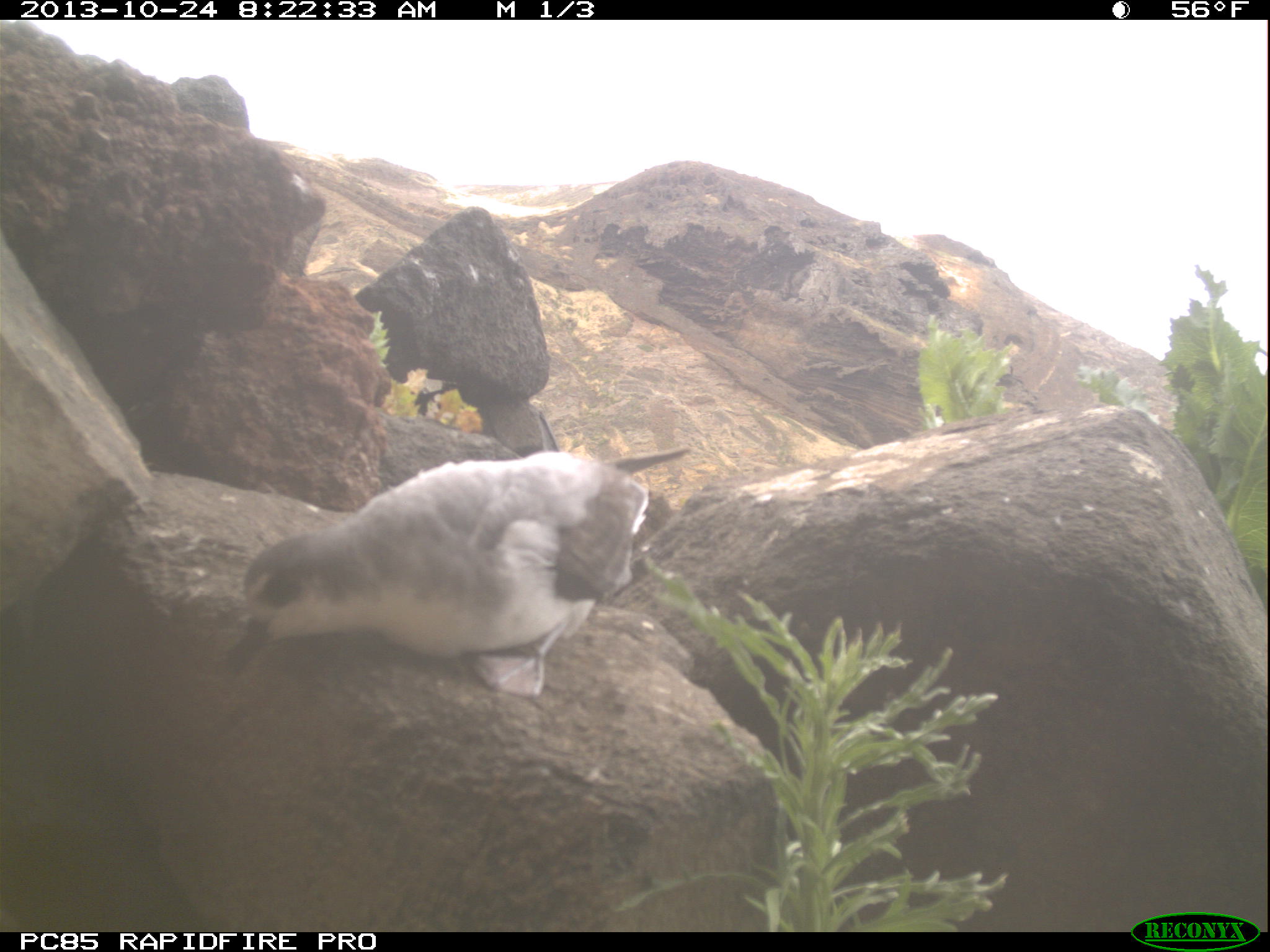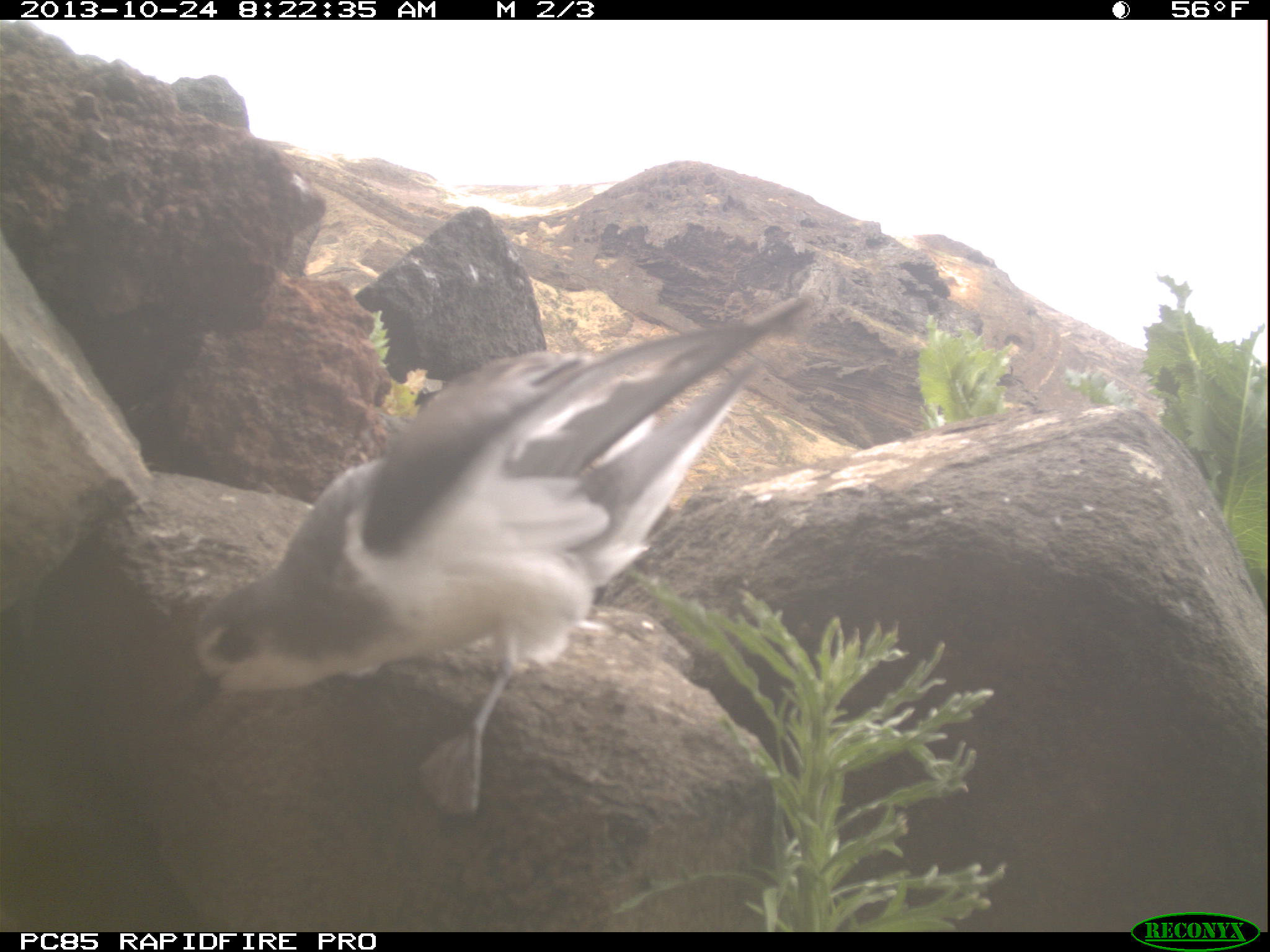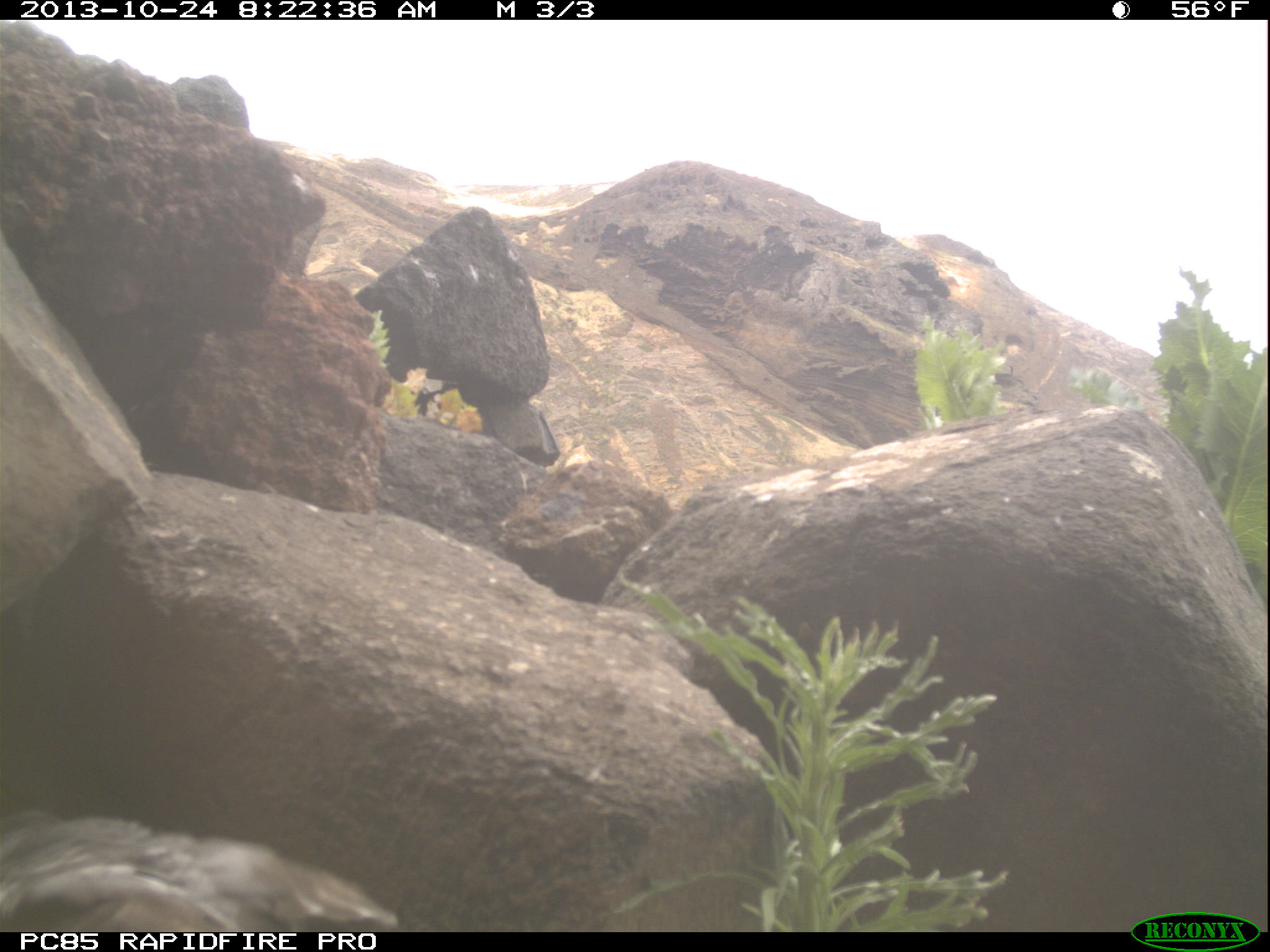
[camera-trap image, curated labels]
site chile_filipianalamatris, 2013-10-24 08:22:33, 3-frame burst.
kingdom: Animalia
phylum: Chordata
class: Aves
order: Procellariiformes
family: Procellariidae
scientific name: Procellariidae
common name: petrel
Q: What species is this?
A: Petrel (Procellariidae).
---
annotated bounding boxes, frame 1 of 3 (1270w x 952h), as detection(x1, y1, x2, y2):
petrel: detection(218, 441, 684, 700)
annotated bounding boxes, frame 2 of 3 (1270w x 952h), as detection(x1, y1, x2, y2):
petrel: detection(175, 295, 823, 817)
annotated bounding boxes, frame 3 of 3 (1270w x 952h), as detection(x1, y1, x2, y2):
petrel: detection(0, 796, 401, 930)